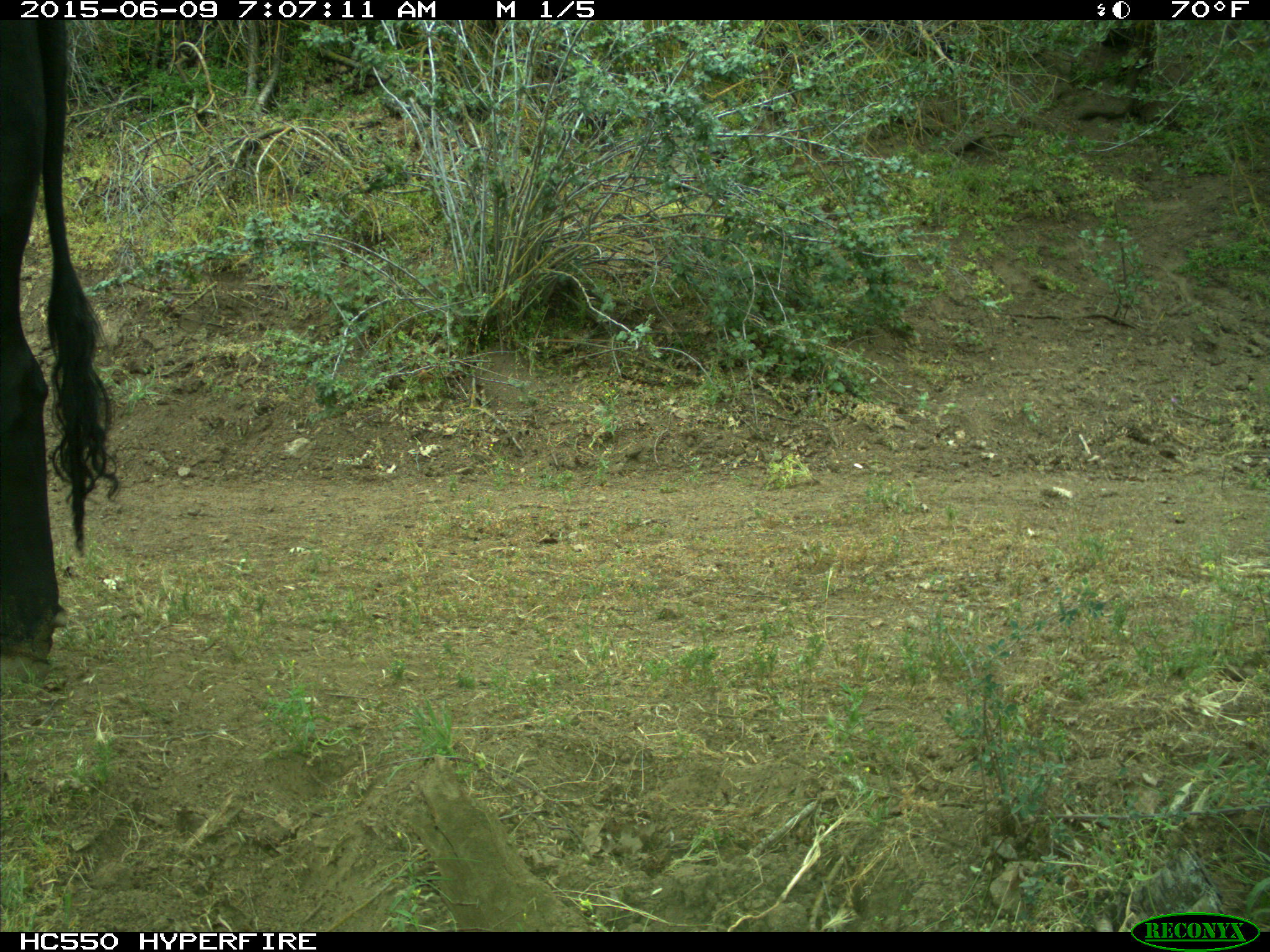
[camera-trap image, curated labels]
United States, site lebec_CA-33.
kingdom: Animalia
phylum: Chordata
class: Mammalia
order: Artiodactyla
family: Bovidae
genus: Bos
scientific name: Bos taurus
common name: domestic cow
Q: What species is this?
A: Bos taurus (domestic cow).